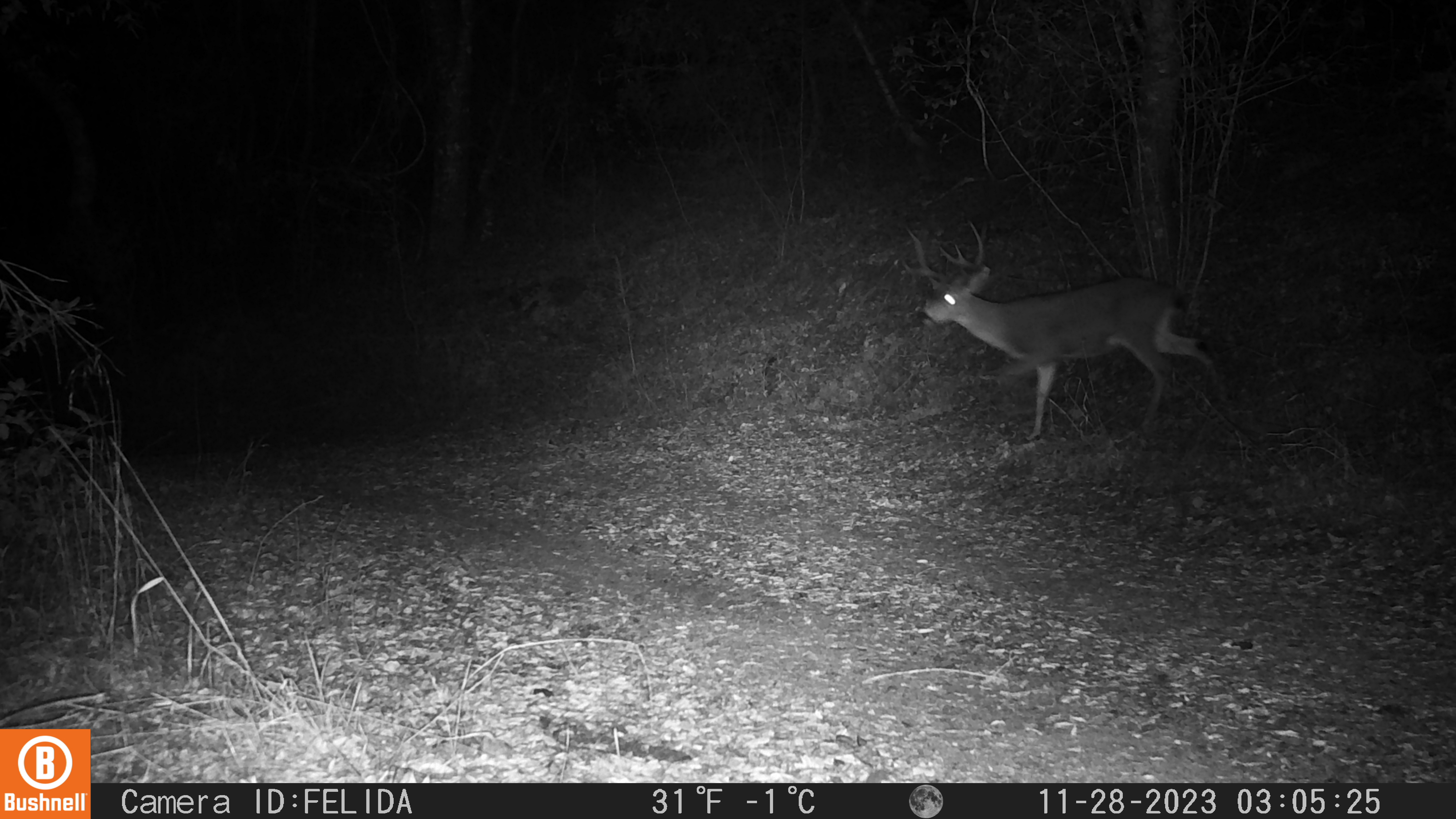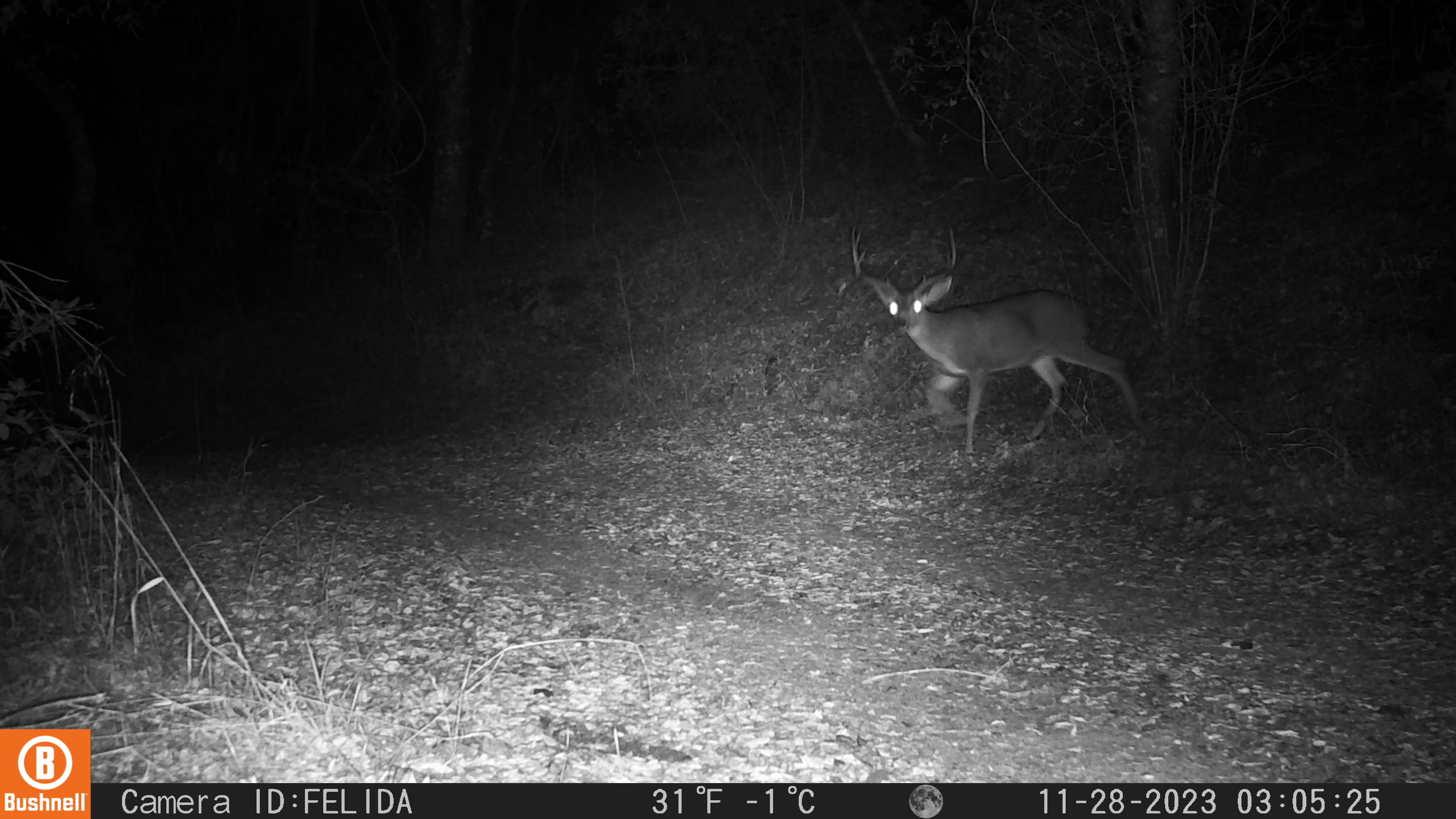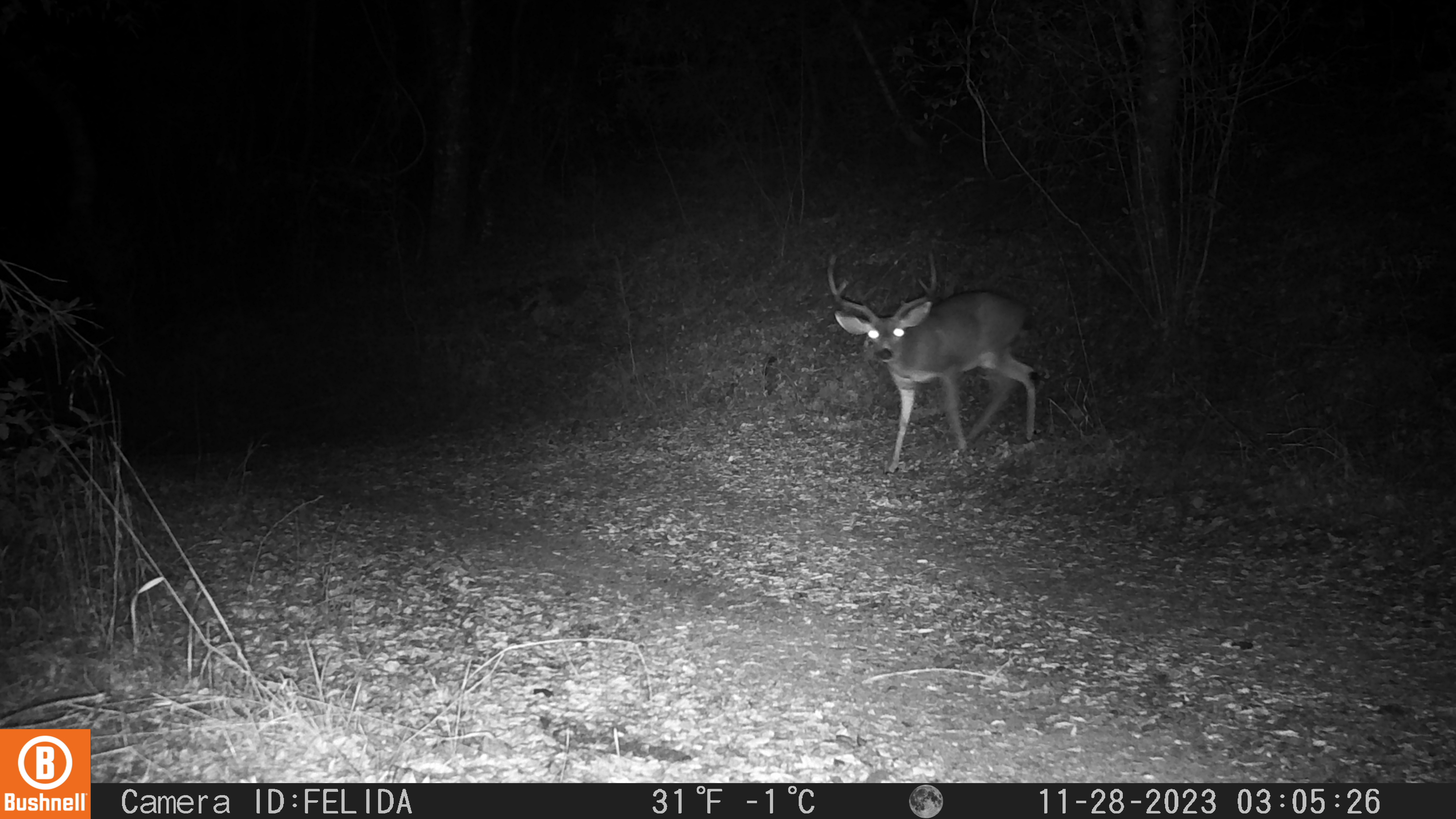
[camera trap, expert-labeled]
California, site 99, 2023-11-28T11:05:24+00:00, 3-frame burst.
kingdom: Animalia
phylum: Chordata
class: Mammalia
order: Artiodactyla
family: Cervidae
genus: Odocoileus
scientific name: Odocoileus hemionus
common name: mule deer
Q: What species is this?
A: Mule deer (Odocoileus hemionus).